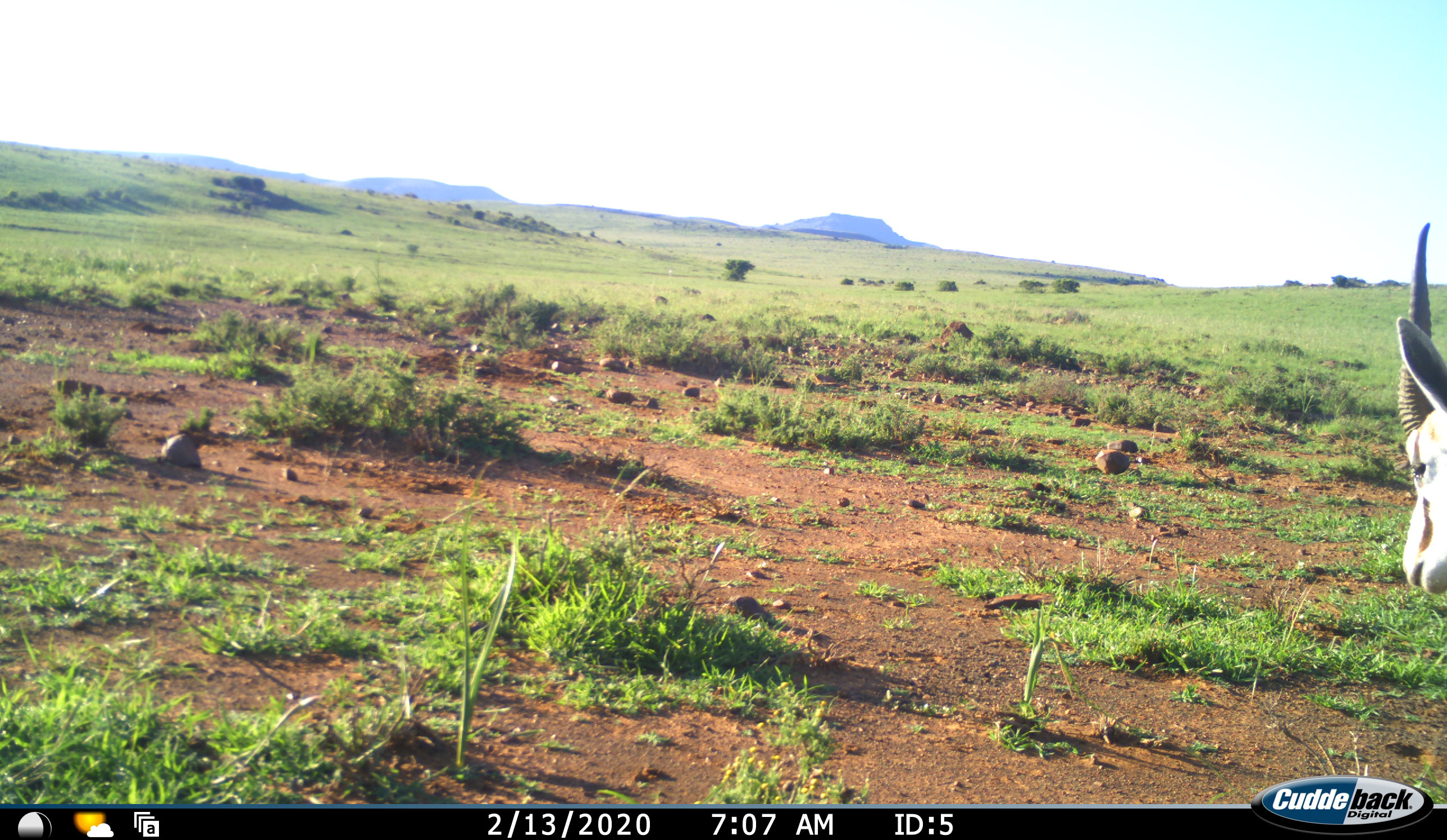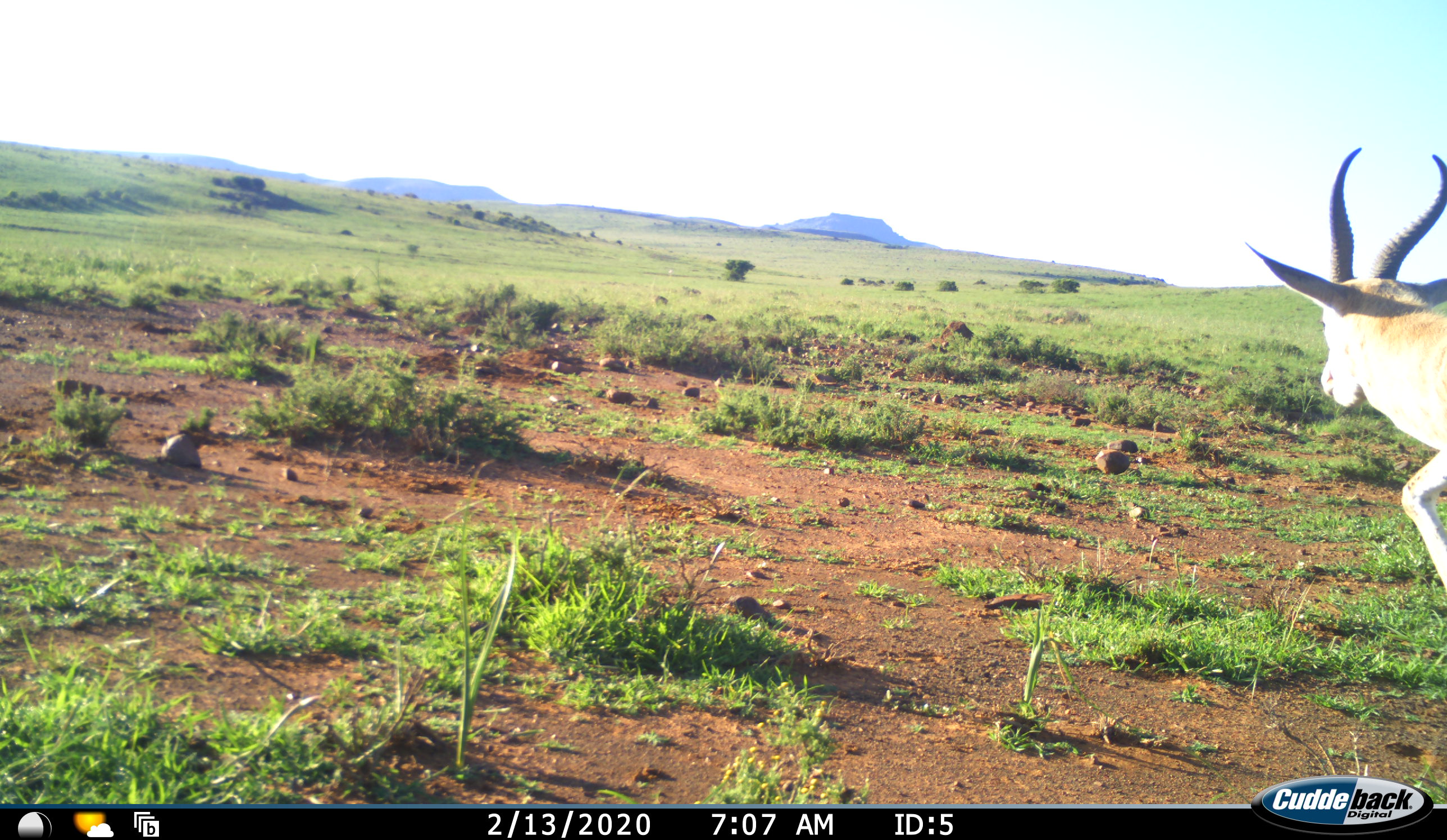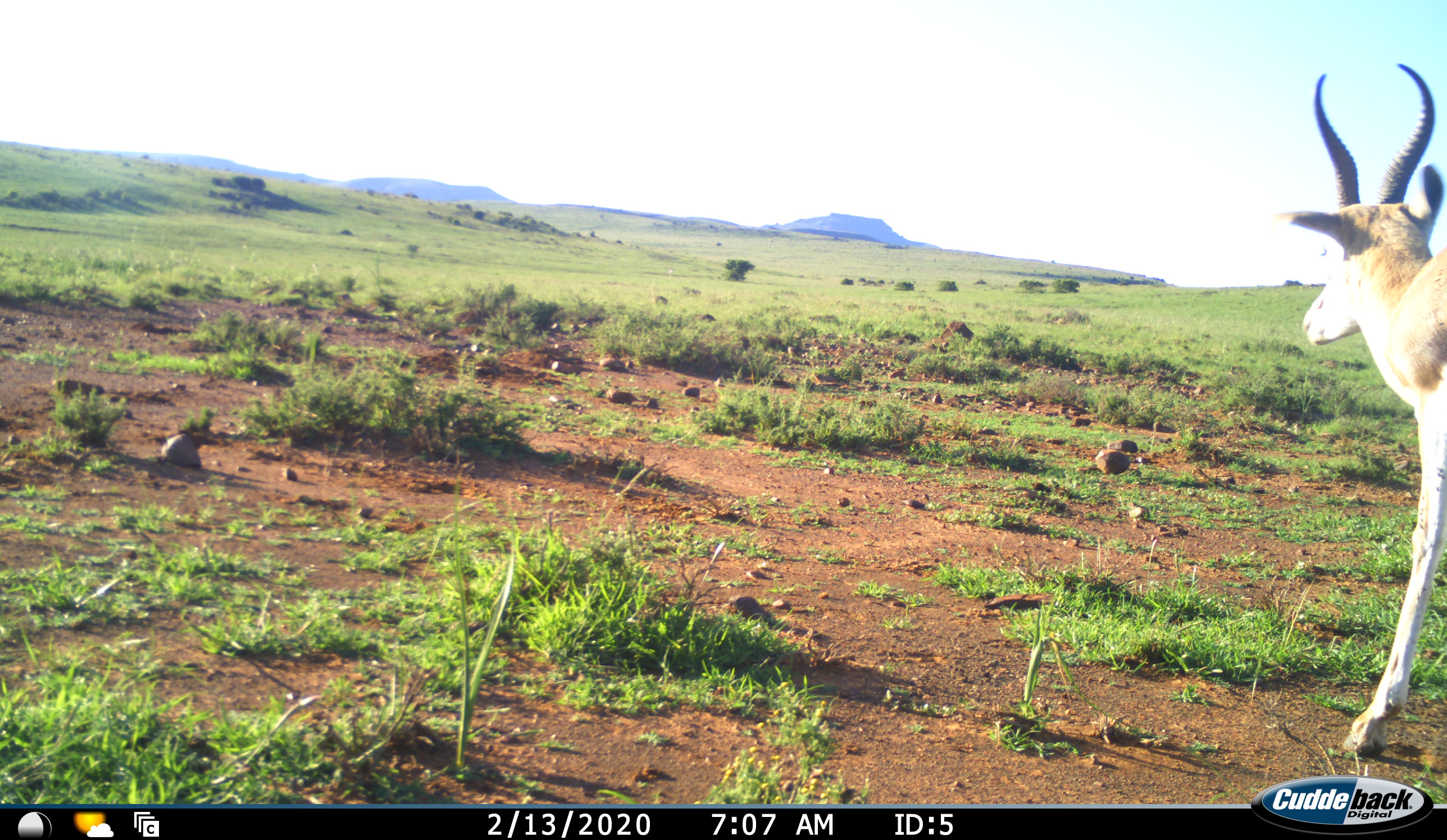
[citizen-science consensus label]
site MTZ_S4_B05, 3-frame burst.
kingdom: Animalia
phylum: Chordata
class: Mammalia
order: Artiodactyla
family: Bovidae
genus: Antidorcas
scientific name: Antidorcas marsupialis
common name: springbok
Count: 1.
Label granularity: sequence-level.